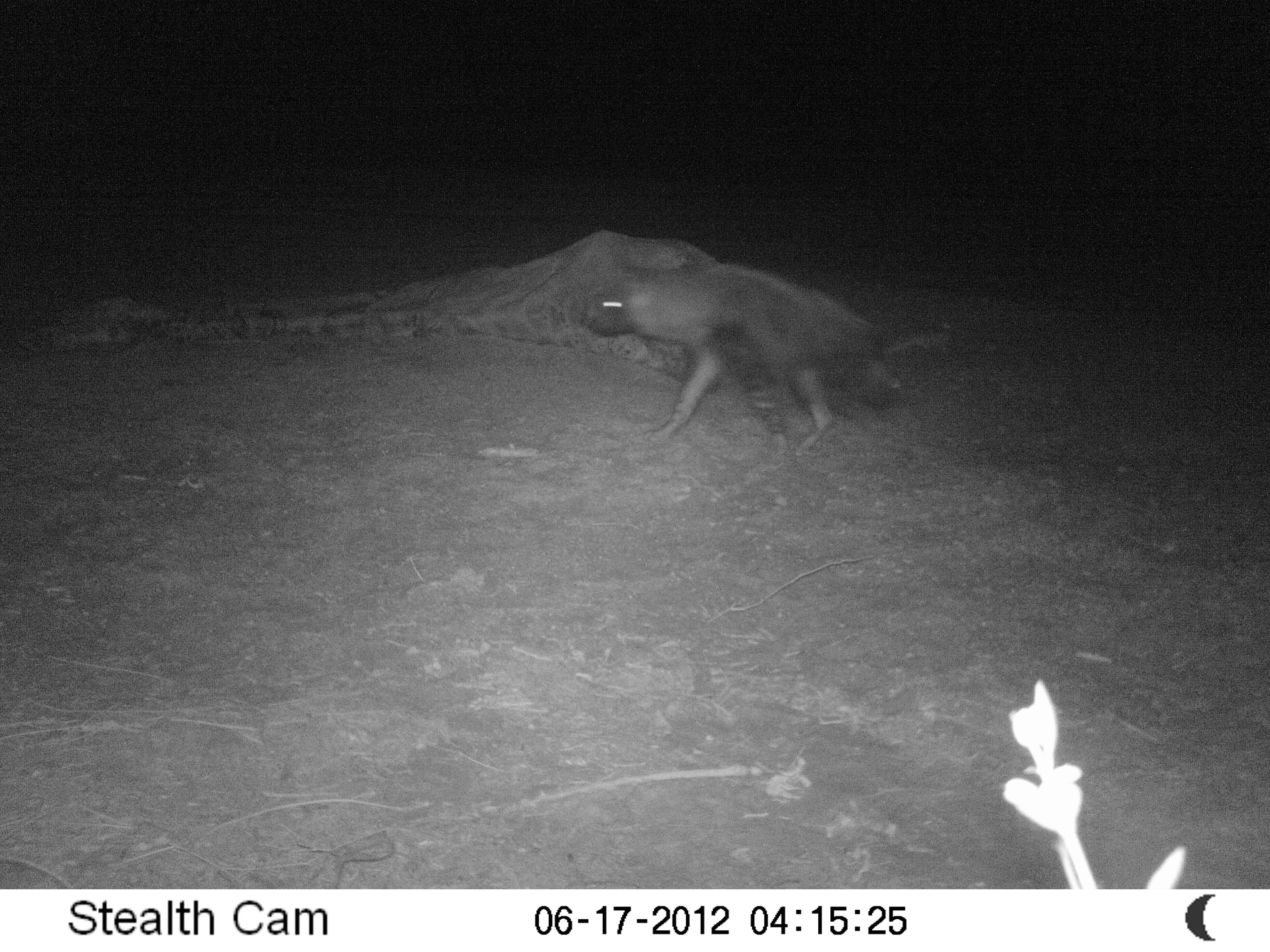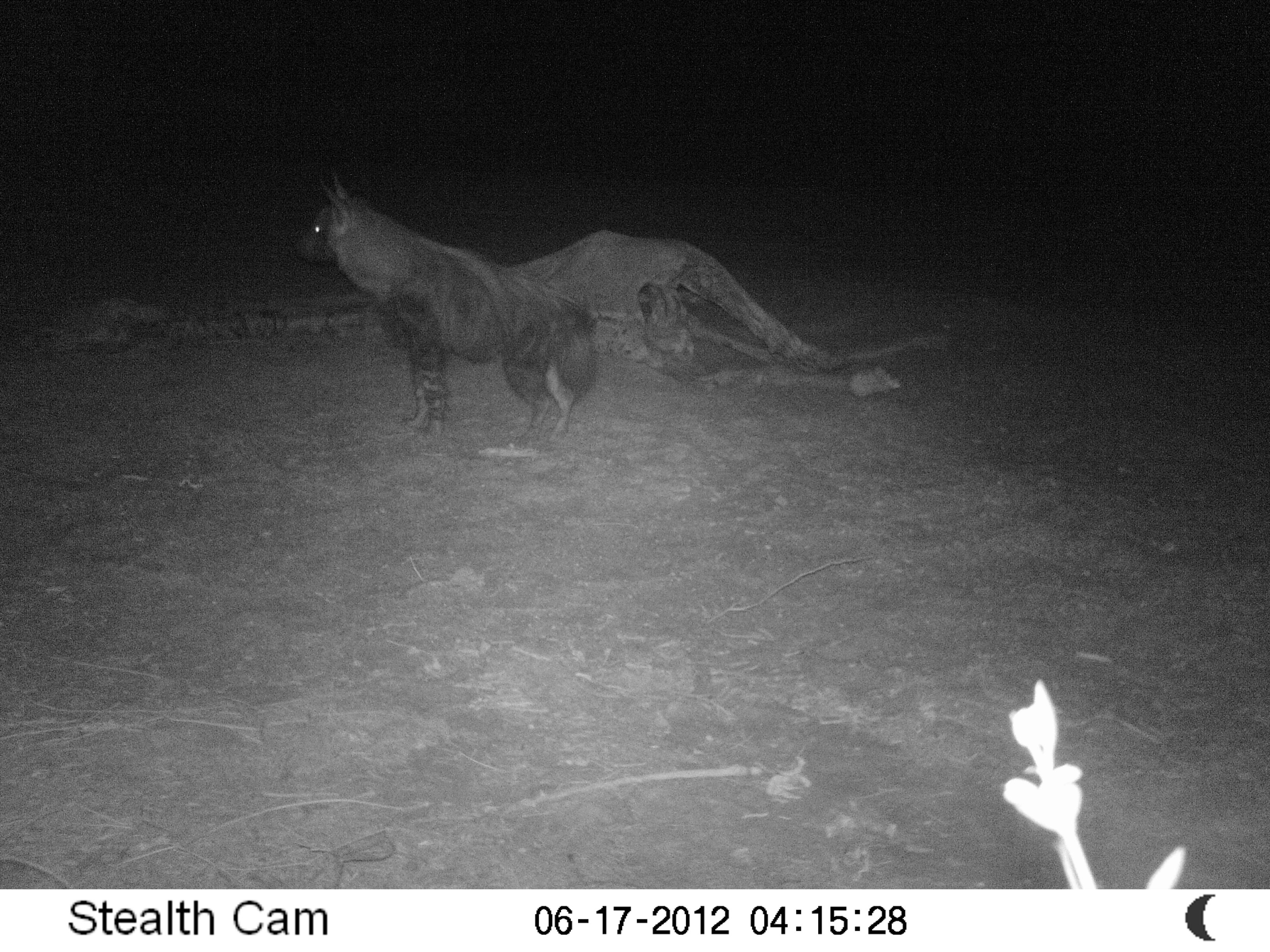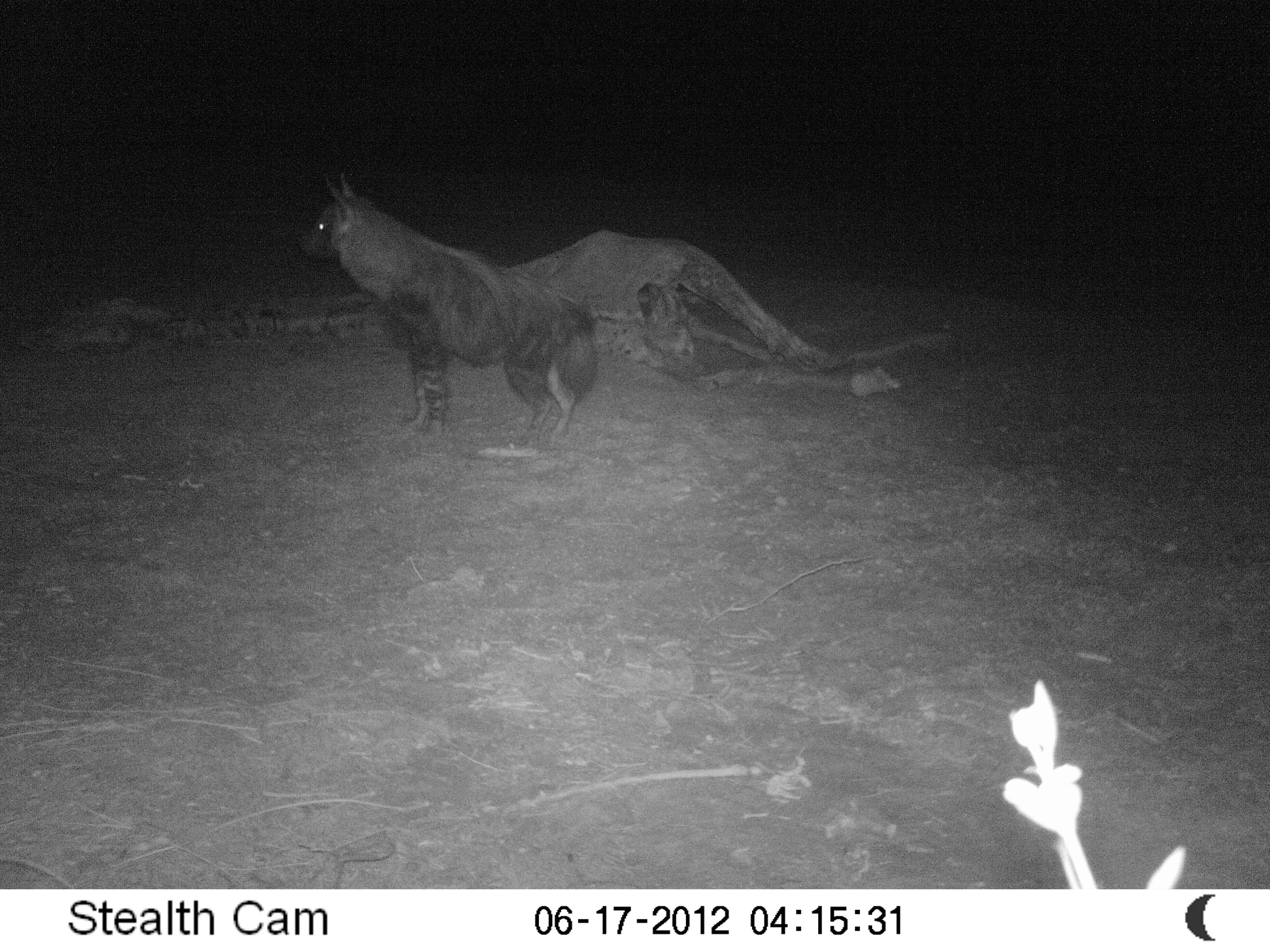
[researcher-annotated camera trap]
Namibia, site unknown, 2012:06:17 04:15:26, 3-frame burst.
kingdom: Animalia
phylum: Chordata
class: Mammalia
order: Carnivora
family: Hyaenidae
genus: Parahyaena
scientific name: Parahyaena brunnea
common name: brown hyena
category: hyaena brunnea